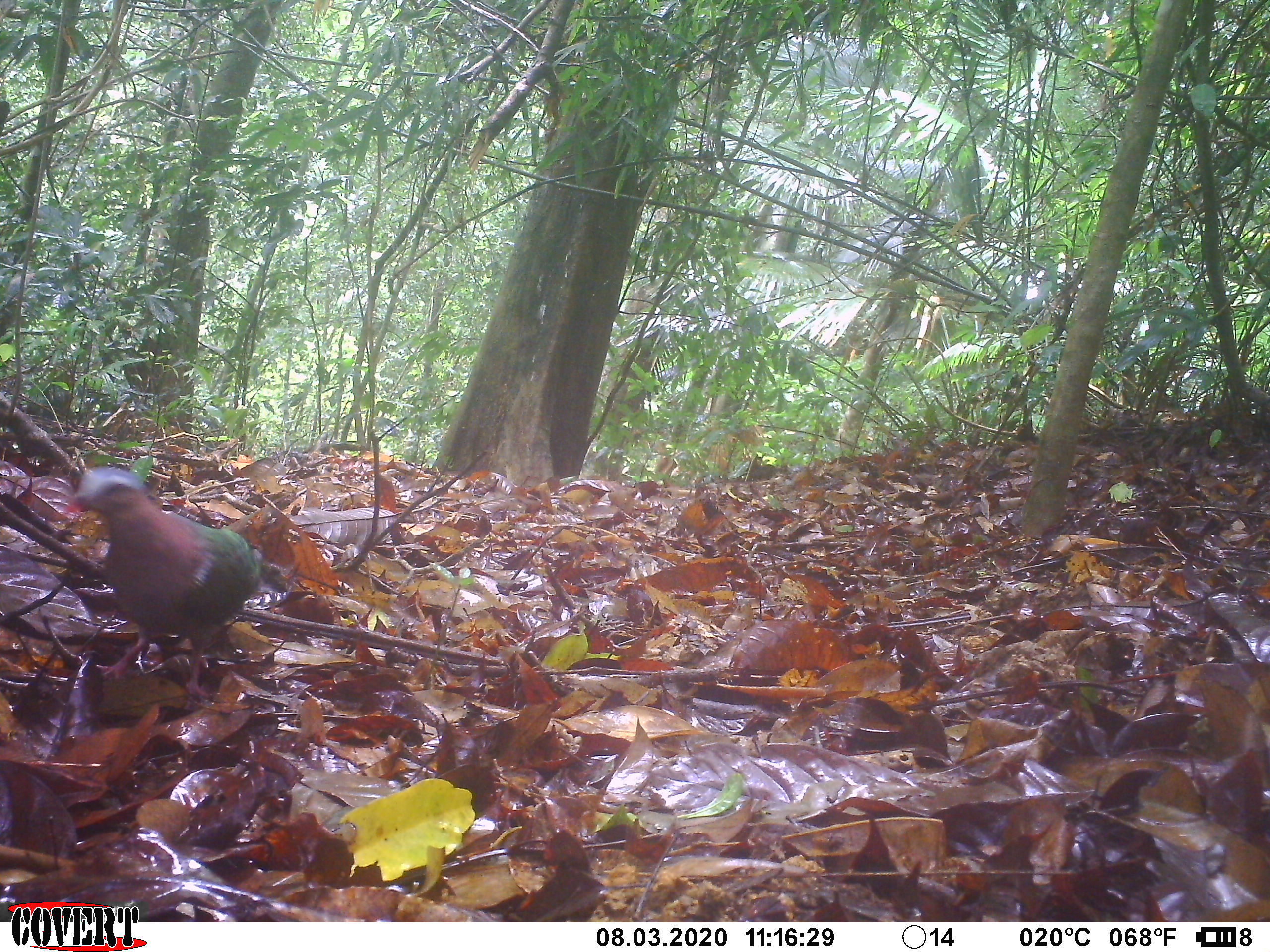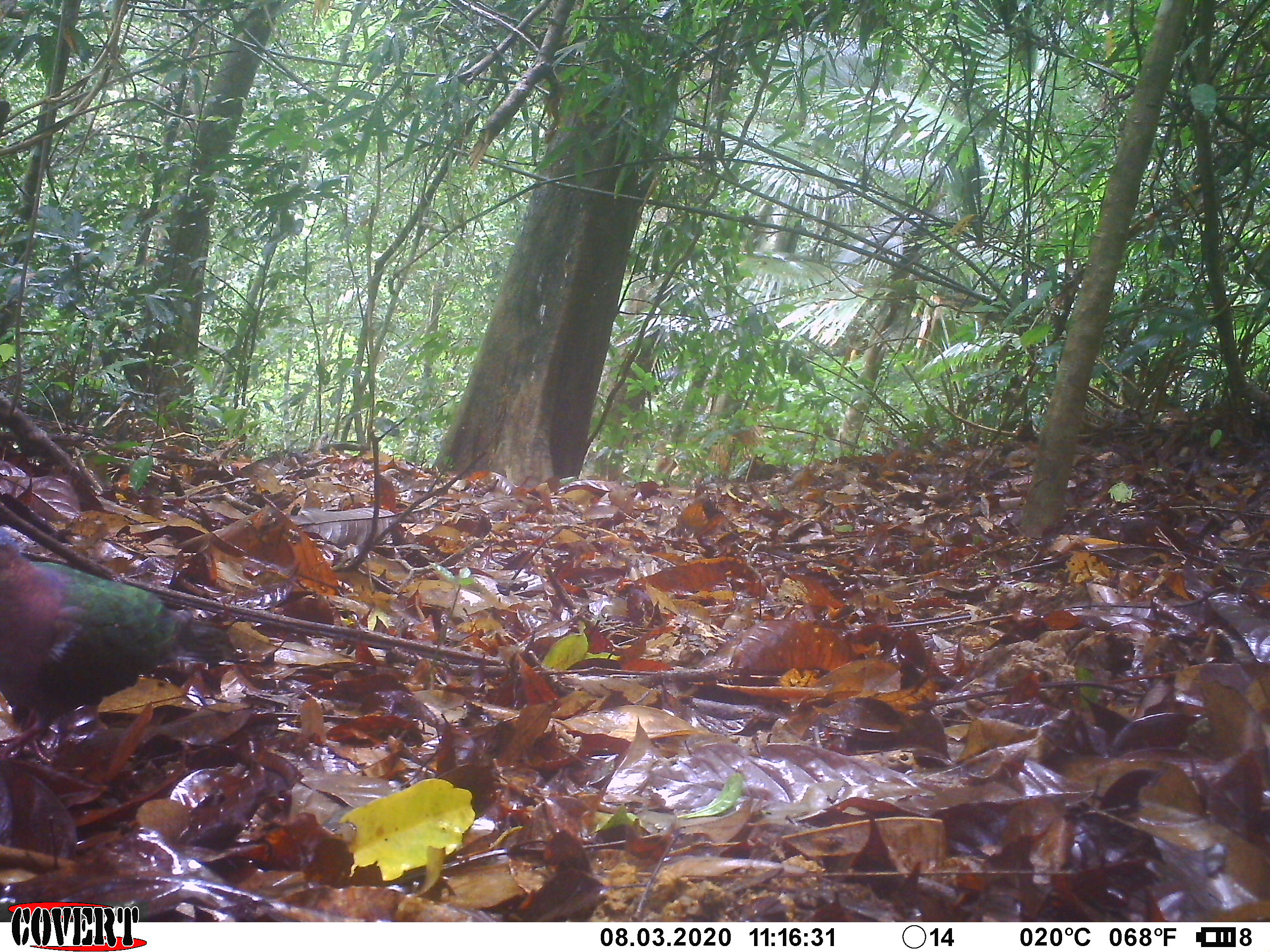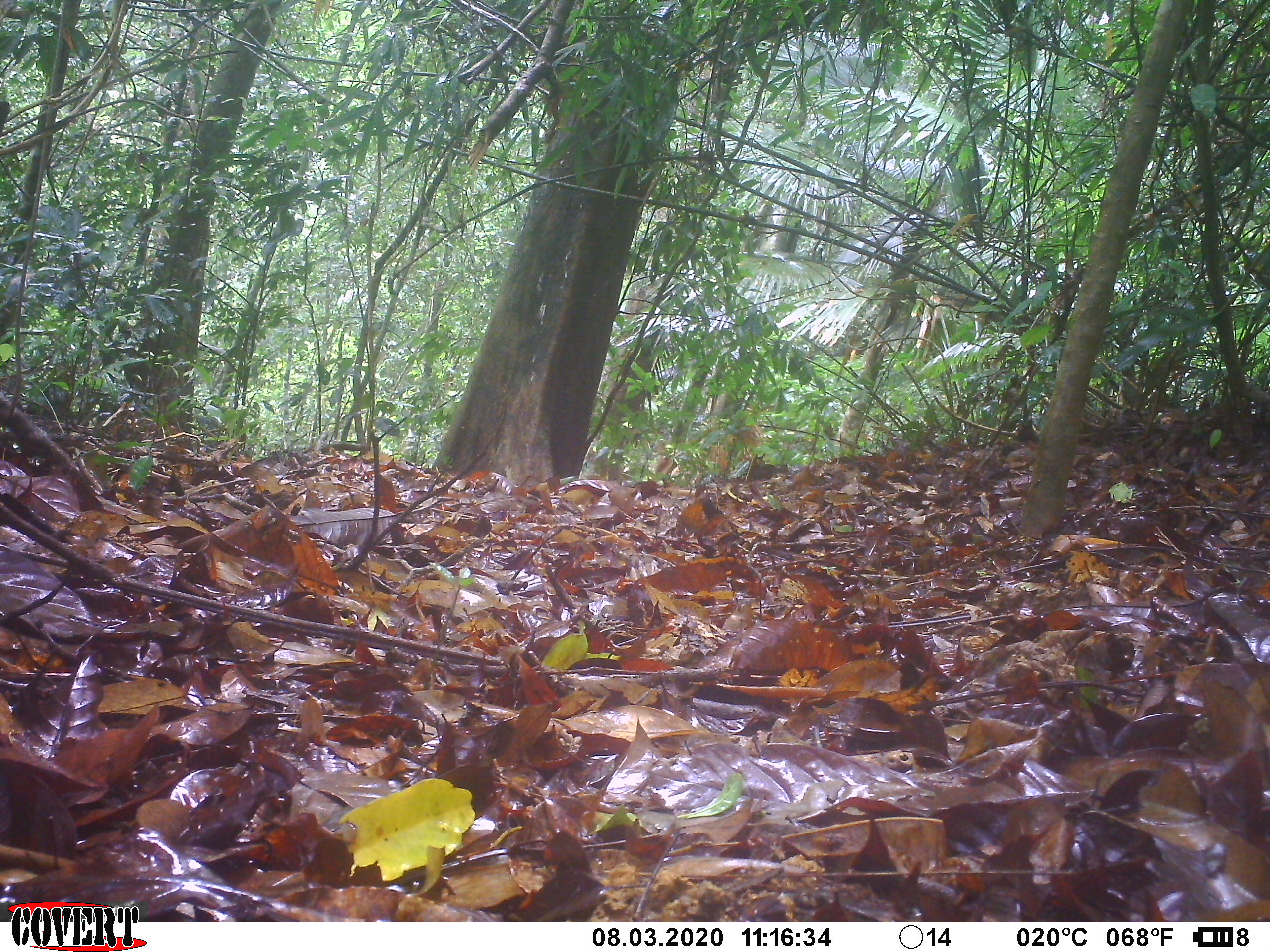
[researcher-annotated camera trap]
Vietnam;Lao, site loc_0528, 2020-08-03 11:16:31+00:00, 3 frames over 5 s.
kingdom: Animalia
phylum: Chordata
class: Aves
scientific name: Aves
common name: bird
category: unidentified bird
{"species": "unidentified bird (bird) (Aves)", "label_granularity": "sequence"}